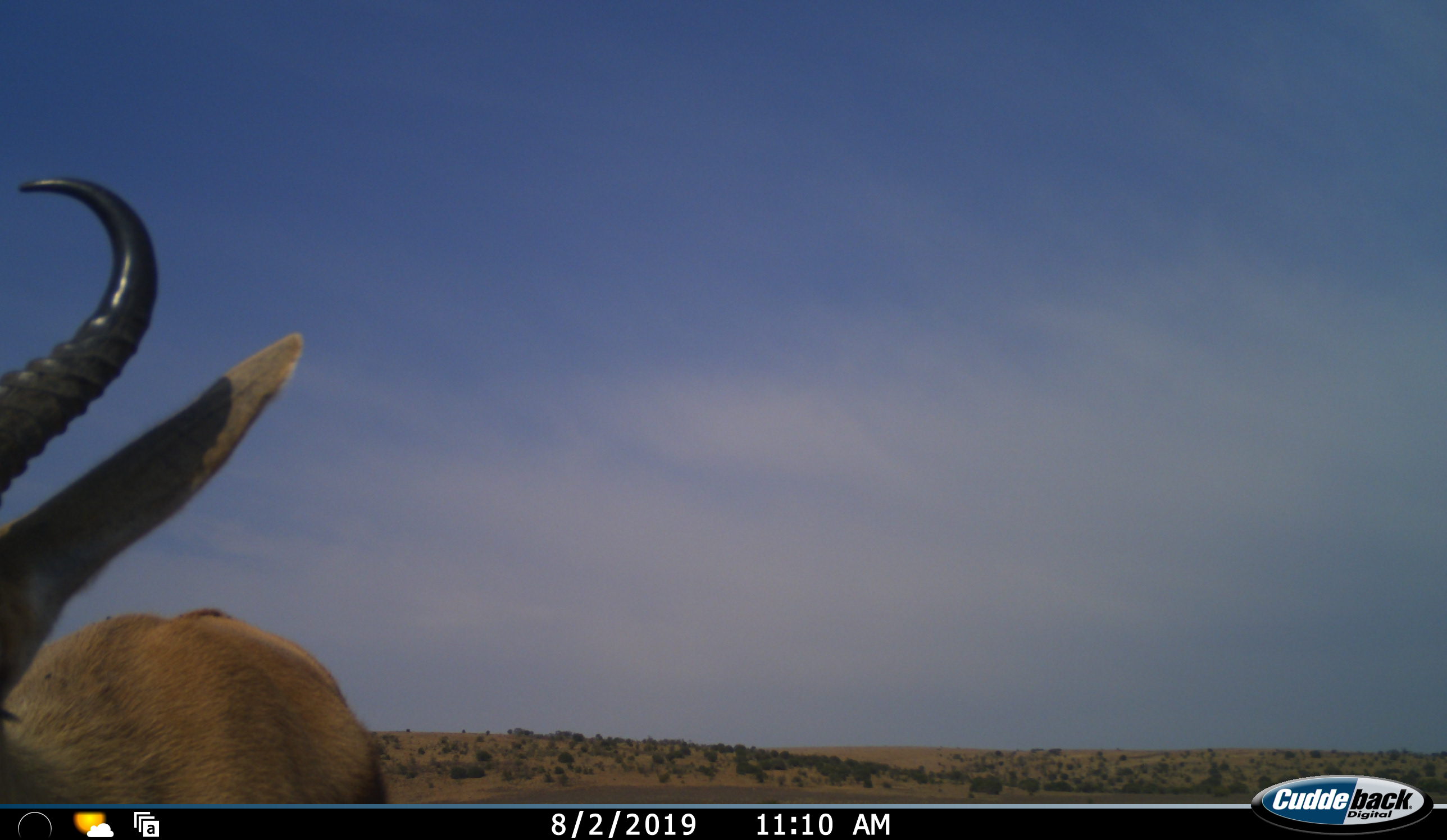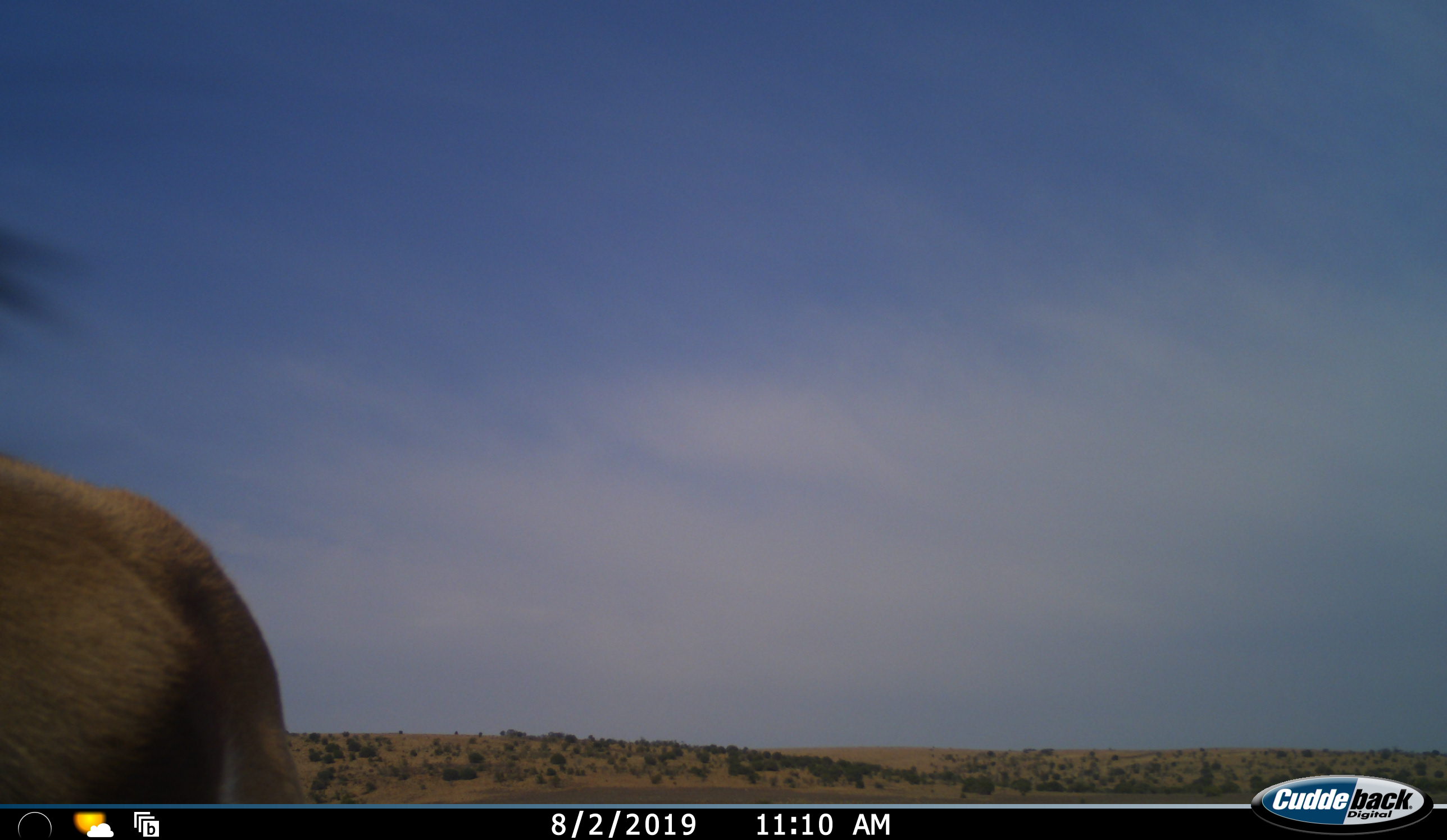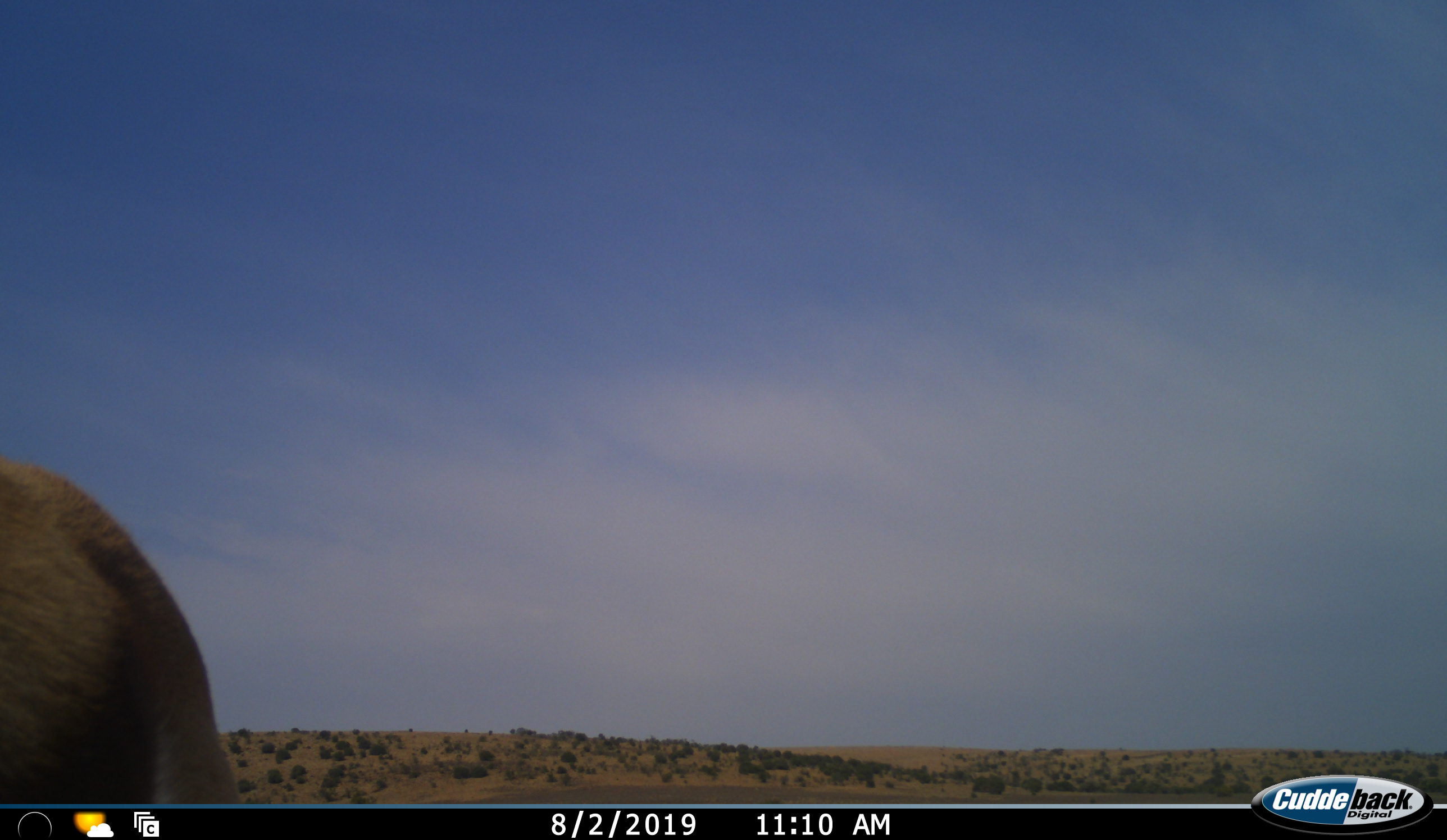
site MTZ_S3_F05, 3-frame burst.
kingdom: Animalia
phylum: Chordata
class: Mammalia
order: Artiodactyla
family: Bovidae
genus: Antidorcas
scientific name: Antidorcas marsupialis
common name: springbok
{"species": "springbok (Antidorcas marsupialis)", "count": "1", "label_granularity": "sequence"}